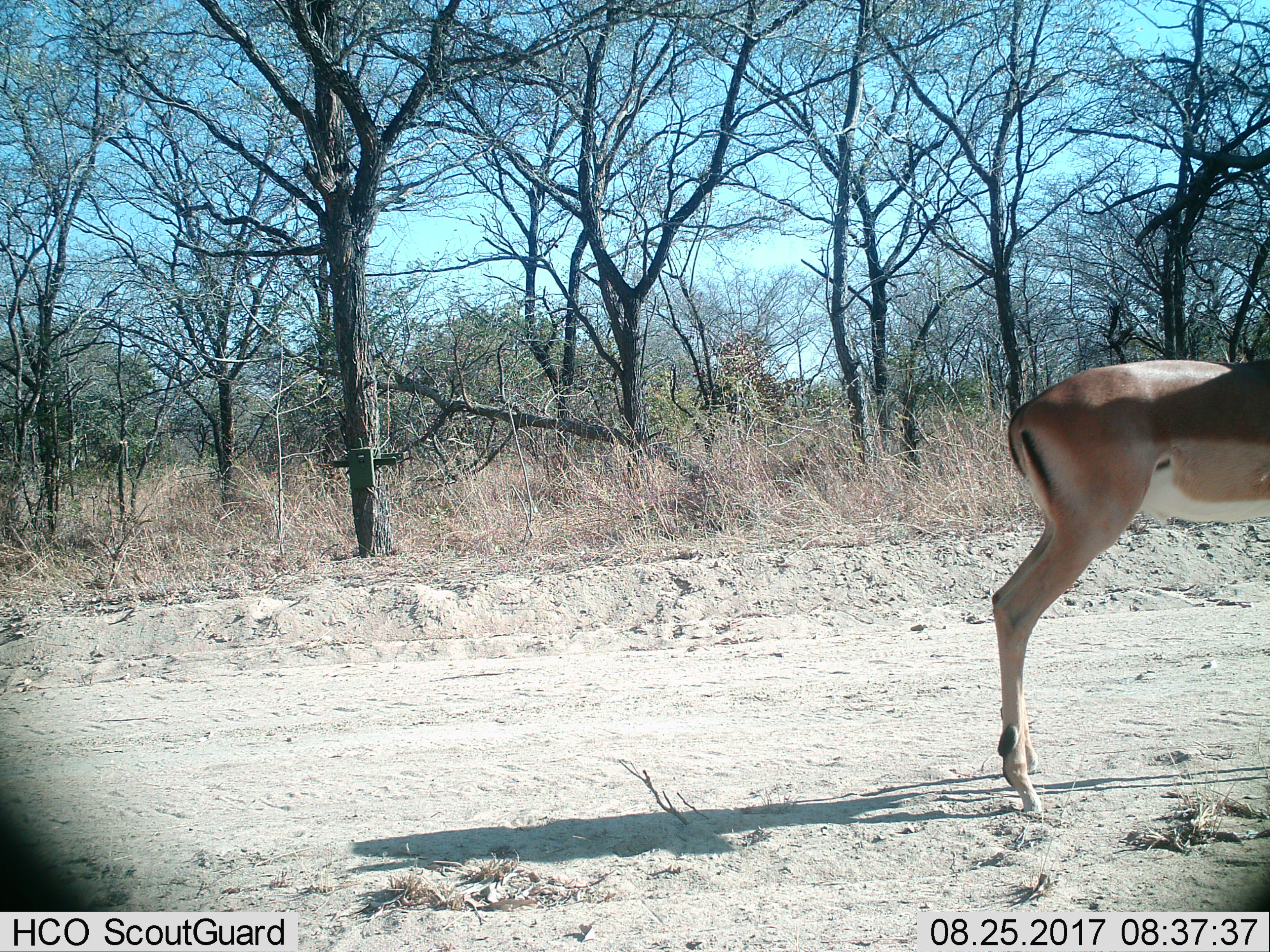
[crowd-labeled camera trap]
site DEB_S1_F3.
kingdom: Animalia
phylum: Chordata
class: Mammalia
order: Artiodactyla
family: Bovidae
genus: Aepyceros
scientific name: Aepyceros melampus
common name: impala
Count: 1.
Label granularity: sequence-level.